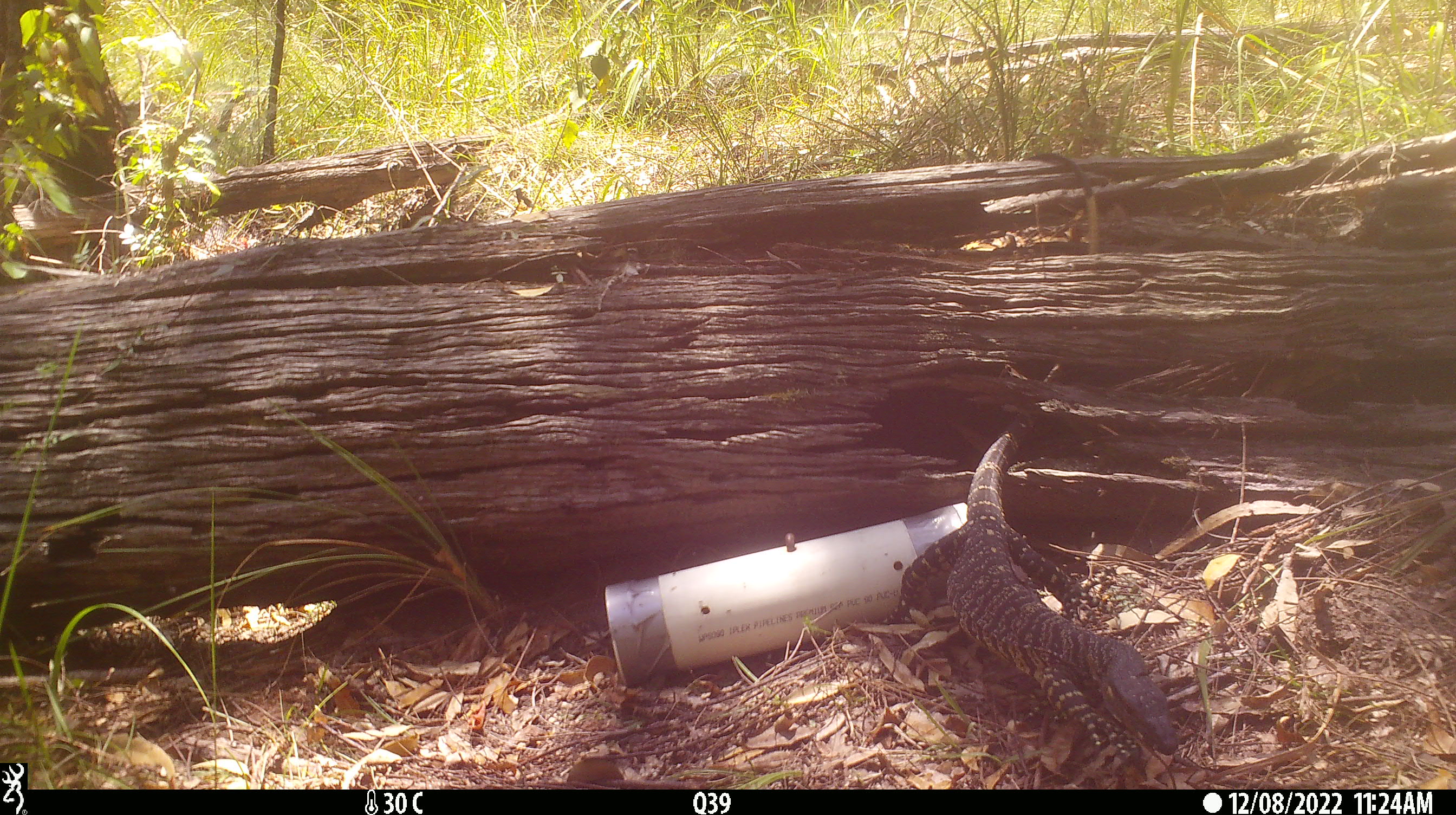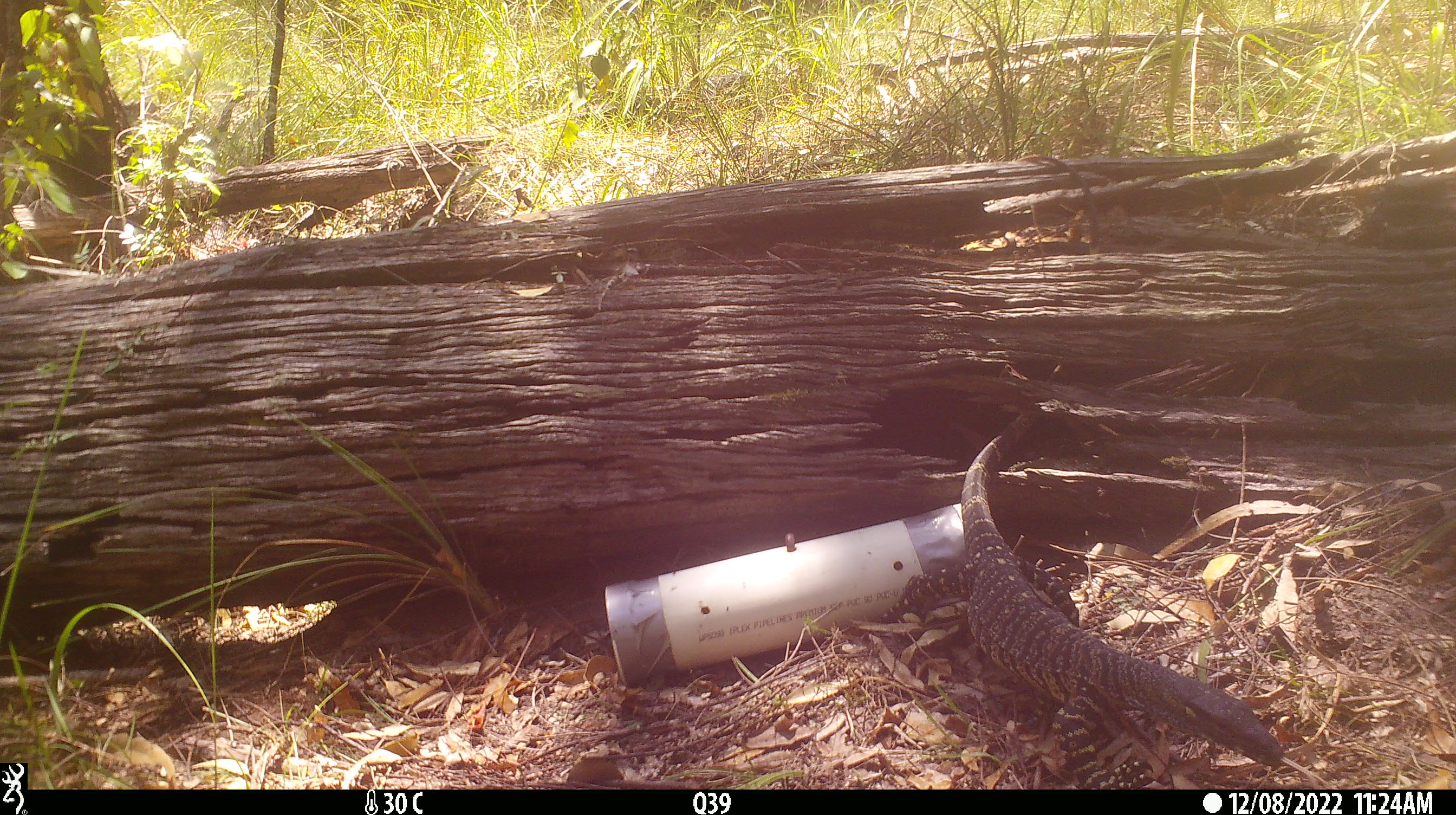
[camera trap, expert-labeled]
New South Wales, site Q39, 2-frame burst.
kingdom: Animalia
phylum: Chordata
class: Reptilia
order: Squamata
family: Varanidae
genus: Varanus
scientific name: Varanus varius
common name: lace monitor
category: goanna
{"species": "goanna (lace monitor) (Varanus varius)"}